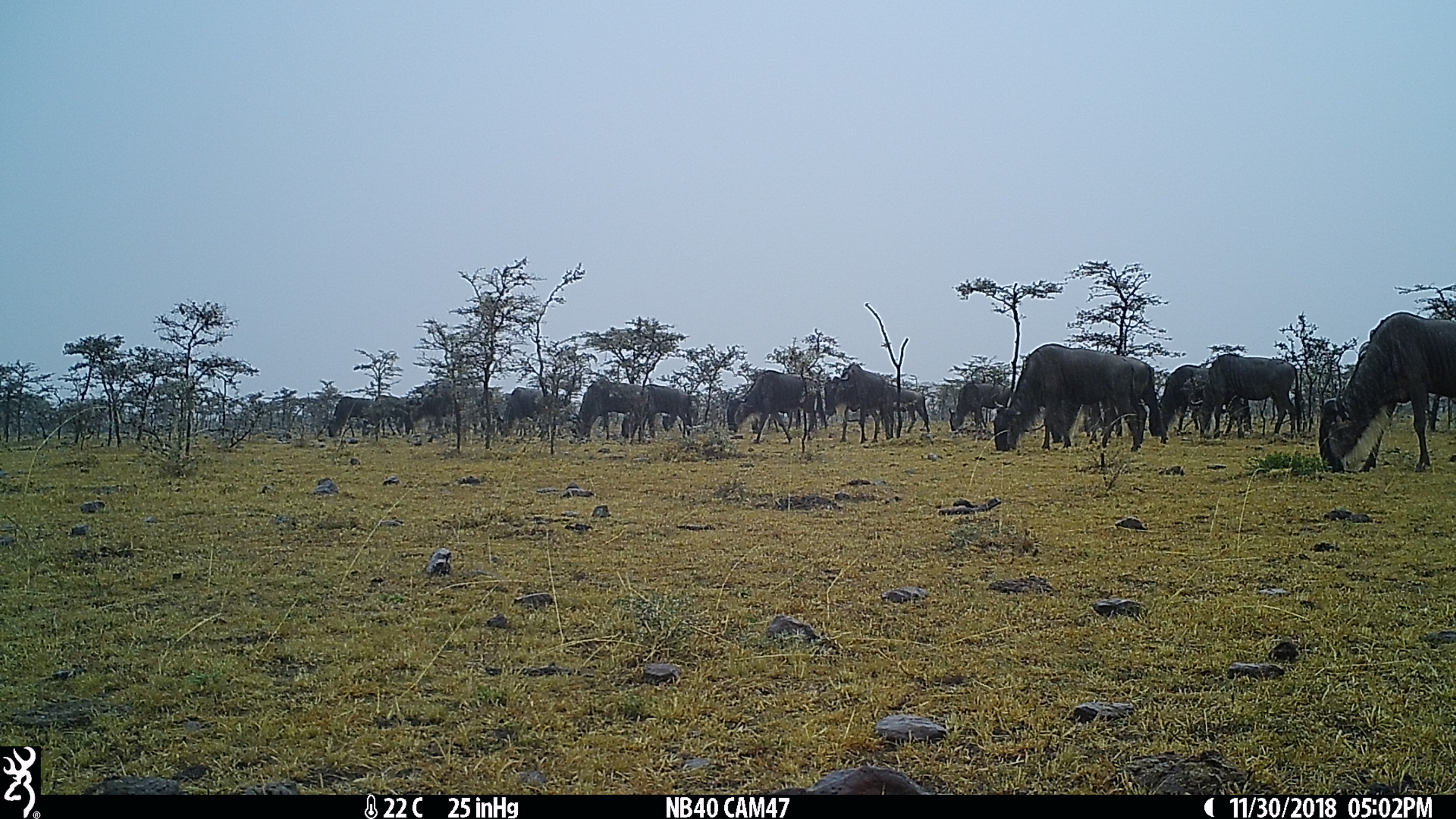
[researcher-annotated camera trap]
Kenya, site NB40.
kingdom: Animalia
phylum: Chordata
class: Mammalia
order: Artiodactyla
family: Bovidae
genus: Connochaetes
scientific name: Connochaetes taurinus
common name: blue wildebeest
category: wildebeest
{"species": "wildebeest (blue wildebeest) (Connochaetes taurinus)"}